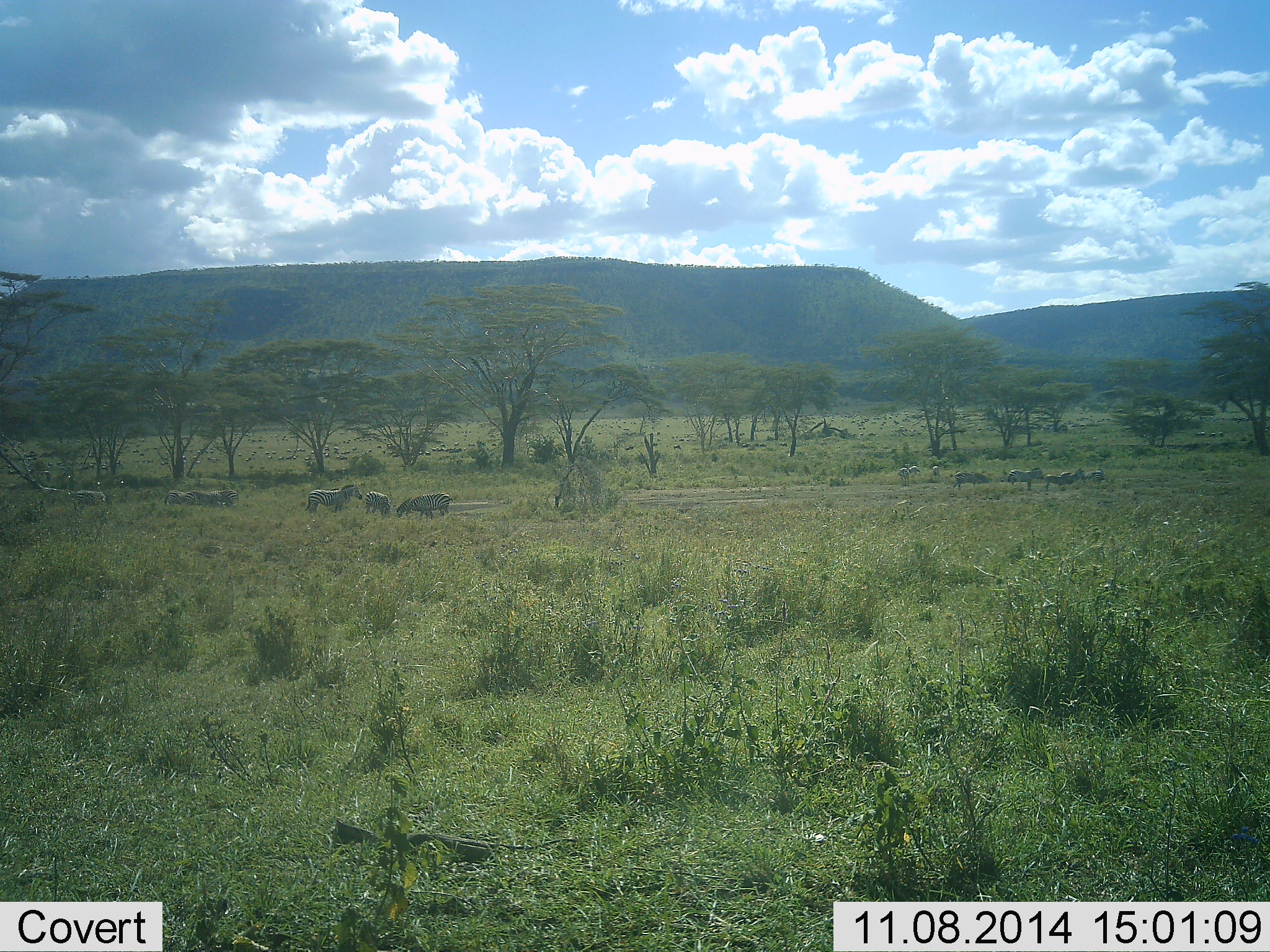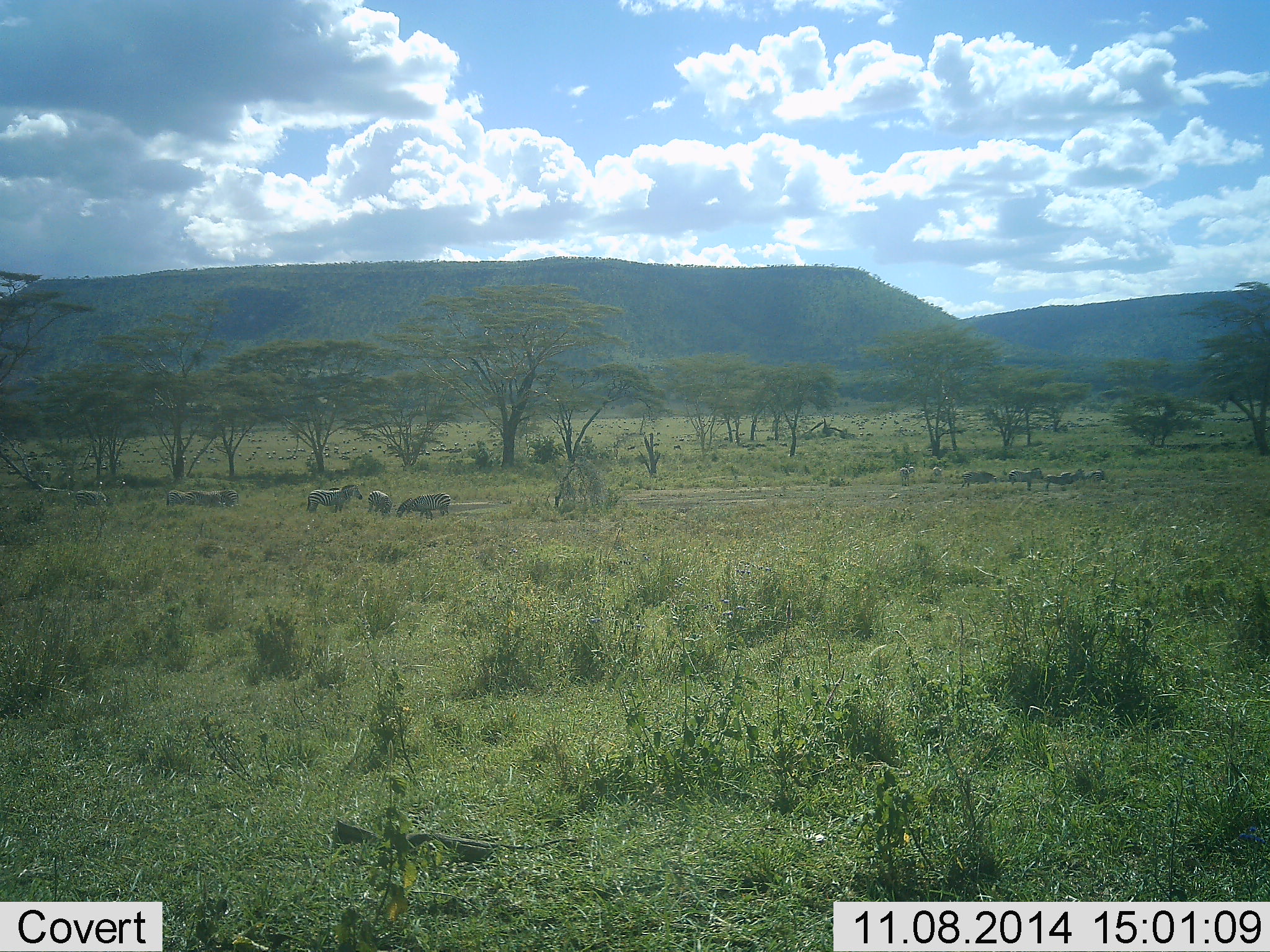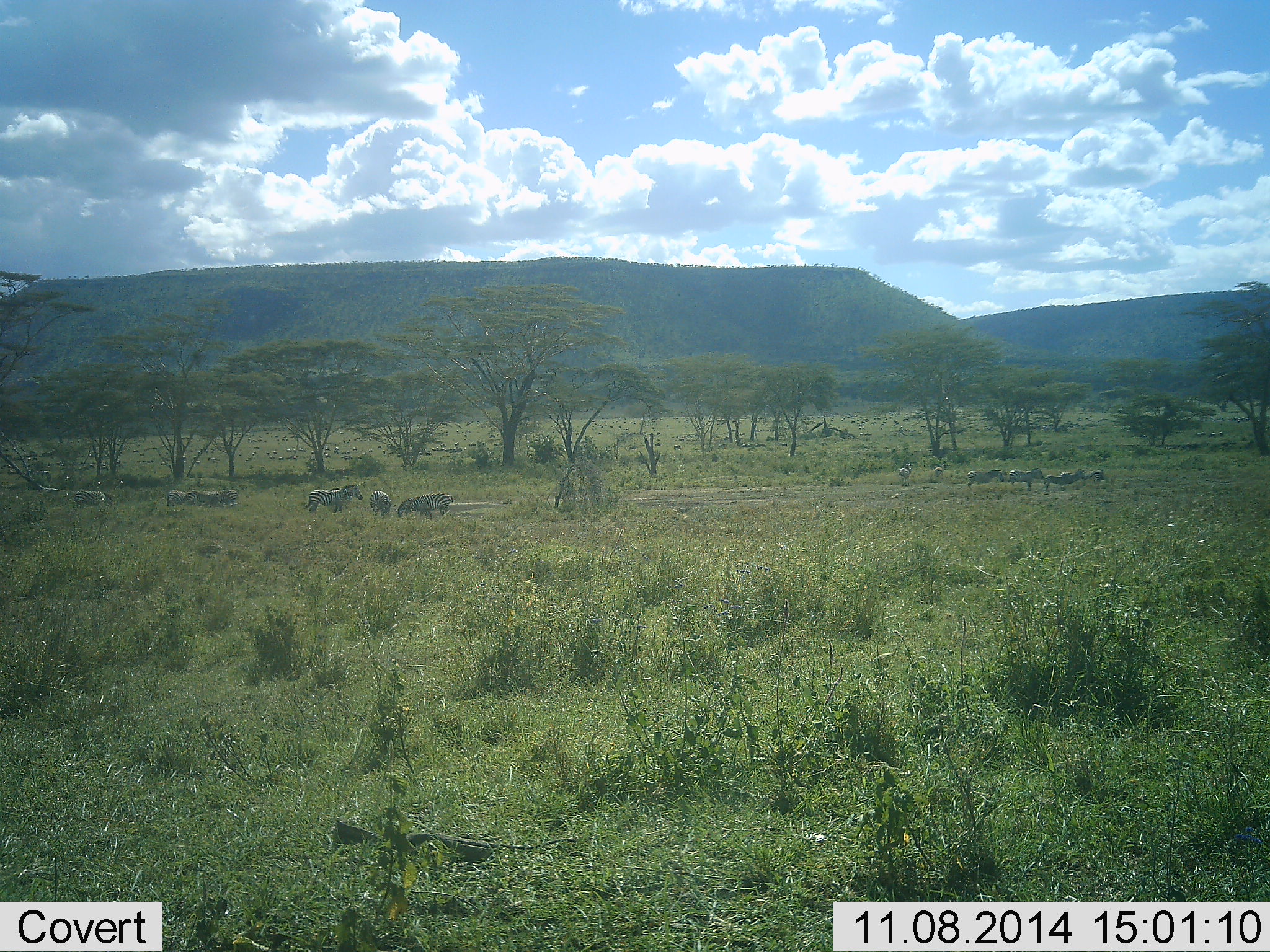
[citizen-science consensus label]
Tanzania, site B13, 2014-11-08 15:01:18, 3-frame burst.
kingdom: Animalia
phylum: Chordata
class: Mammalia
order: Perissodactyla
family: Equidae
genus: Equus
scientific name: Equus quagga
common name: plains zebra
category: zebra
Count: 11-50.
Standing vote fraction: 80%.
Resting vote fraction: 20%.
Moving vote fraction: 10%.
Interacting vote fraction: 0%.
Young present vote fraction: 0%.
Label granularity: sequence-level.